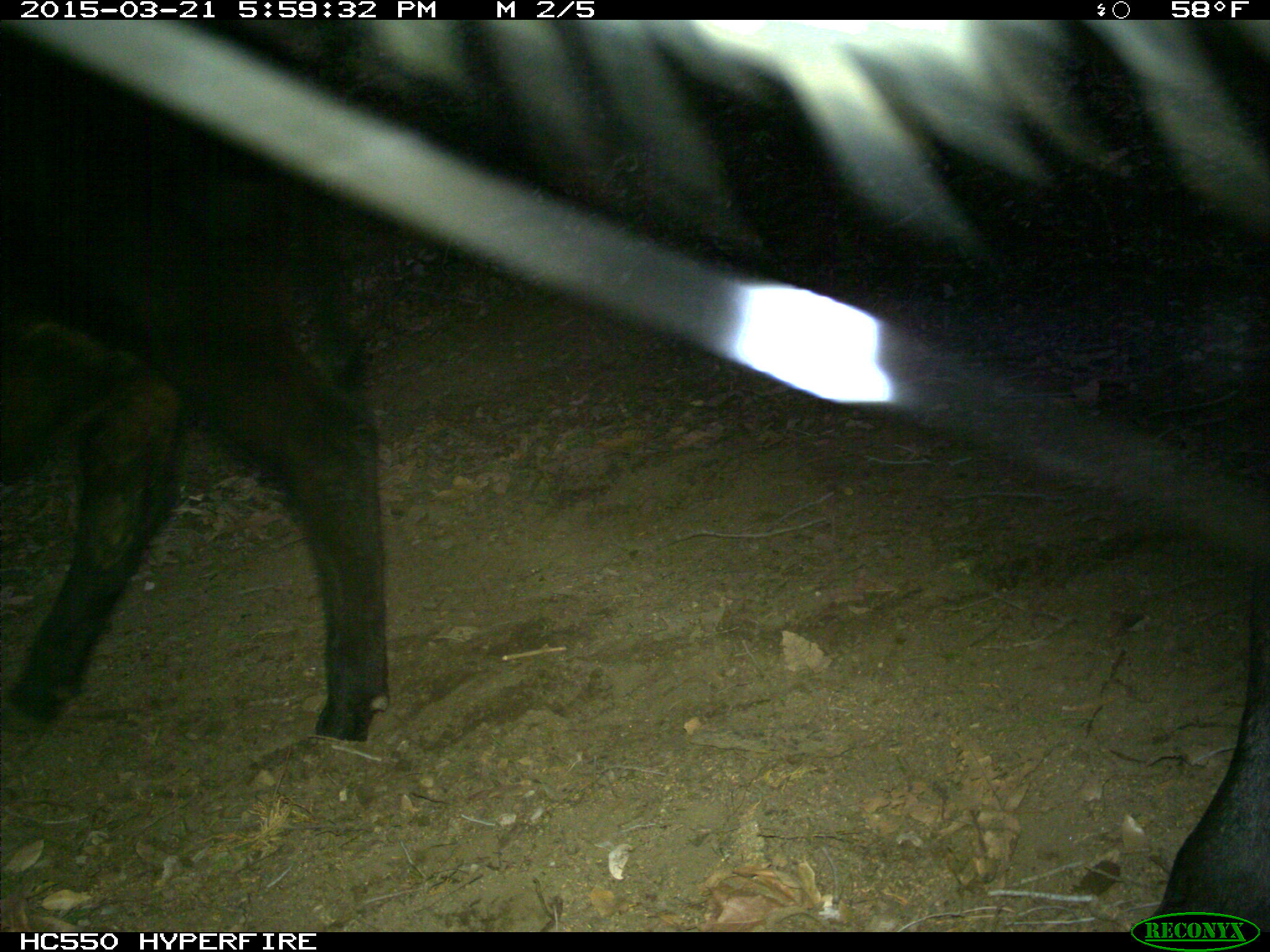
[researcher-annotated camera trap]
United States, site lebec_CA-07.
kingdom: Animalia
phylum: Chordata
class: Mammalia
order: Artiodactyla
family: Bovidae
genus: Bos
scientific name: Bos taurus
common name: domestic cow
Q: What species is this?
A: Bos taurus (domestic cow).